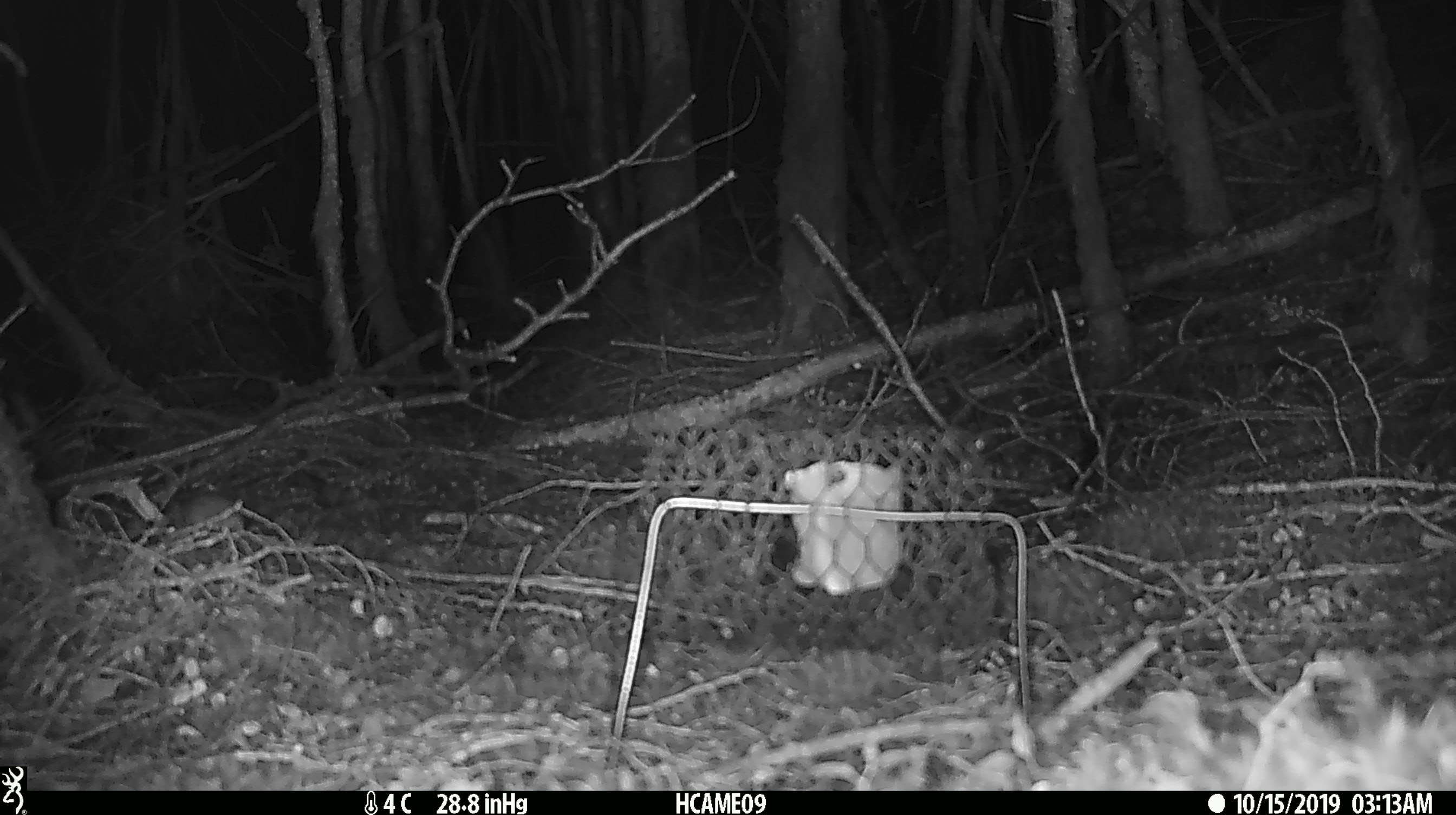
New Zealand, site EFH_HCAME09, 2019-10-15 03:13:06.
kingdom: Animalia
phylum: Chordata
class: Mammalia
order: Rodentia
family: Muridae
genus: Mus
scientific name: Mus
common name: mouse